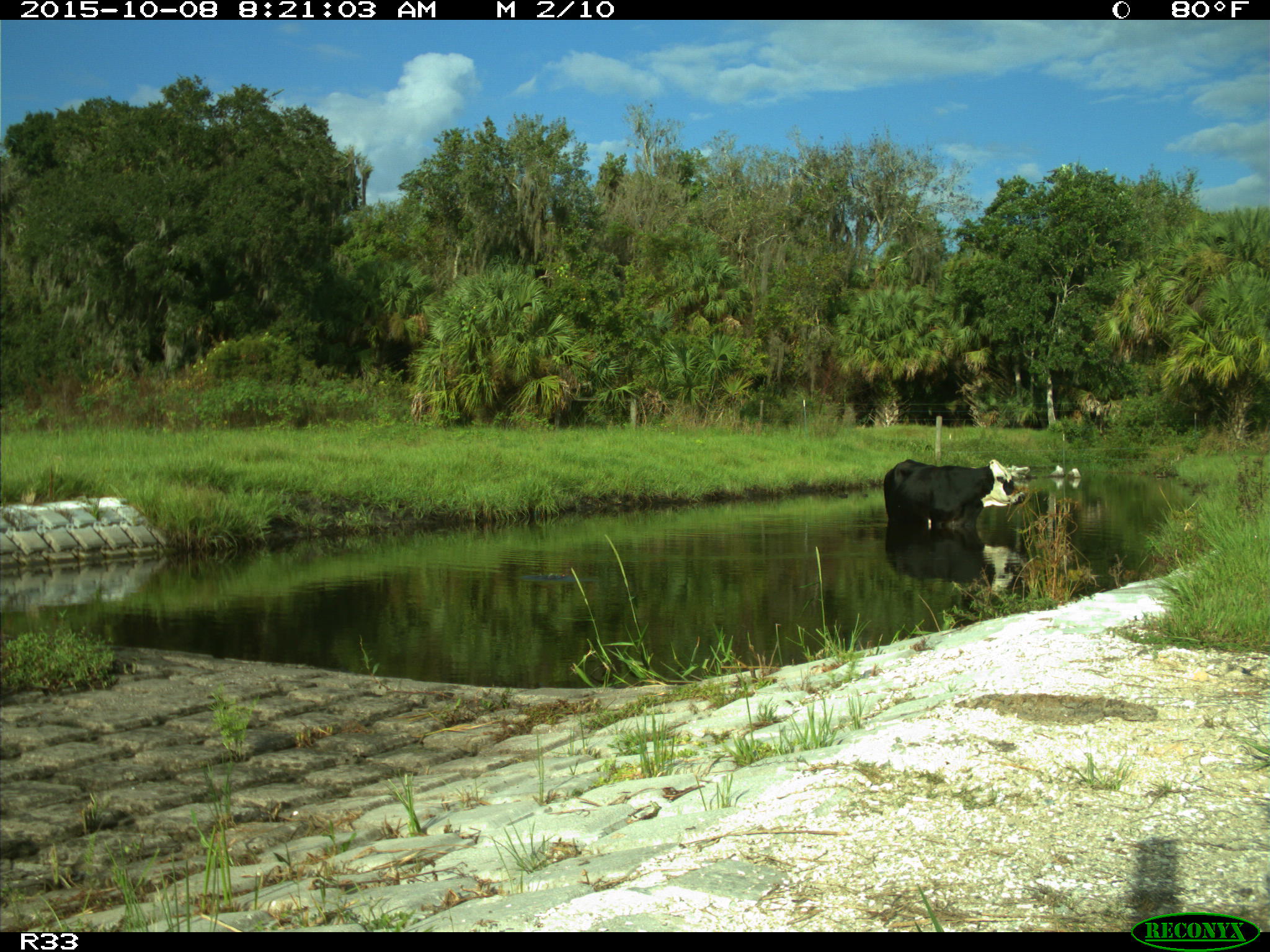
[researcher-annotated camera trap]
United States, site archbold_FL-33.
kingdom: Animalia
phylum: Chordata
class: Mammalia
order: Artiodactyla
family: Bovidae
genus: Bos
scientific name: Bos taurus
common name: domestic cow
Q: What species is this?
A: Bos taurus (domestic cow).